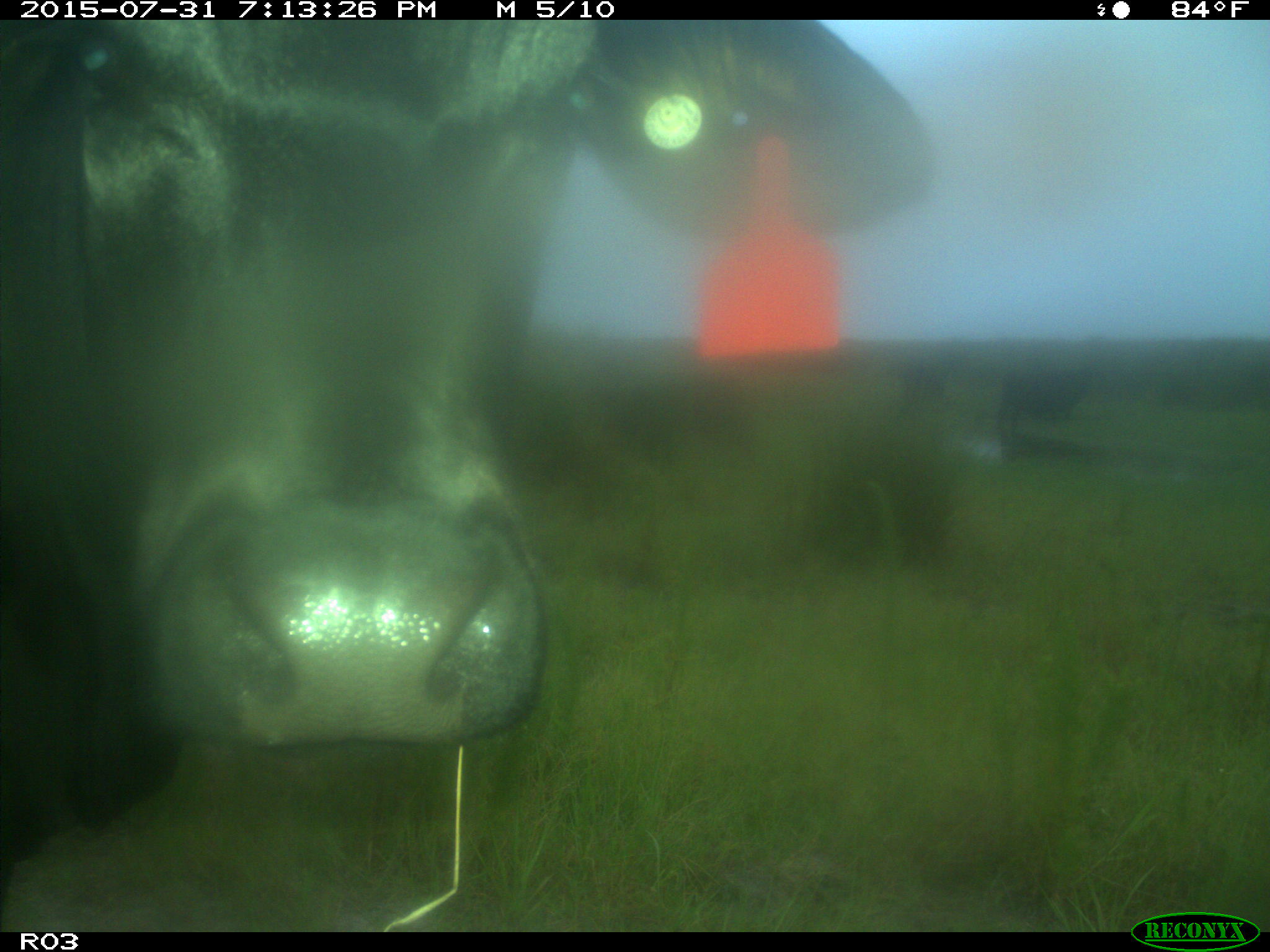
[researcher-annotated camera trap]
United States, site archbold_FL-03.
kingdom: Animalia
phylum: Chordata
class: Mammalia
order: Artiodactyla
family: Bovidae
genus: Bos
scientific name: Bos taurus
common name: domestic cow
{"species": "Bos taurus (domestic cow)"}